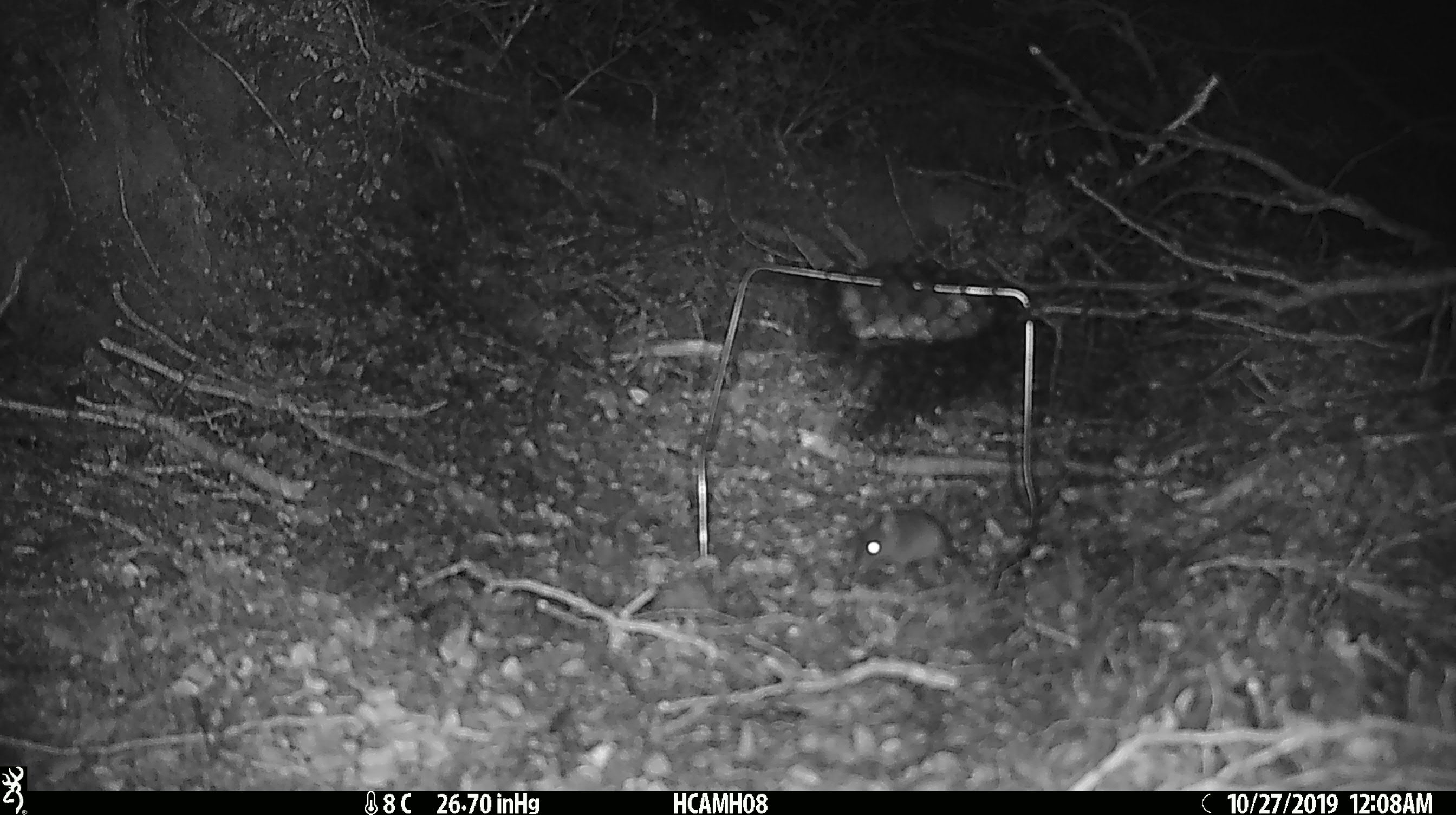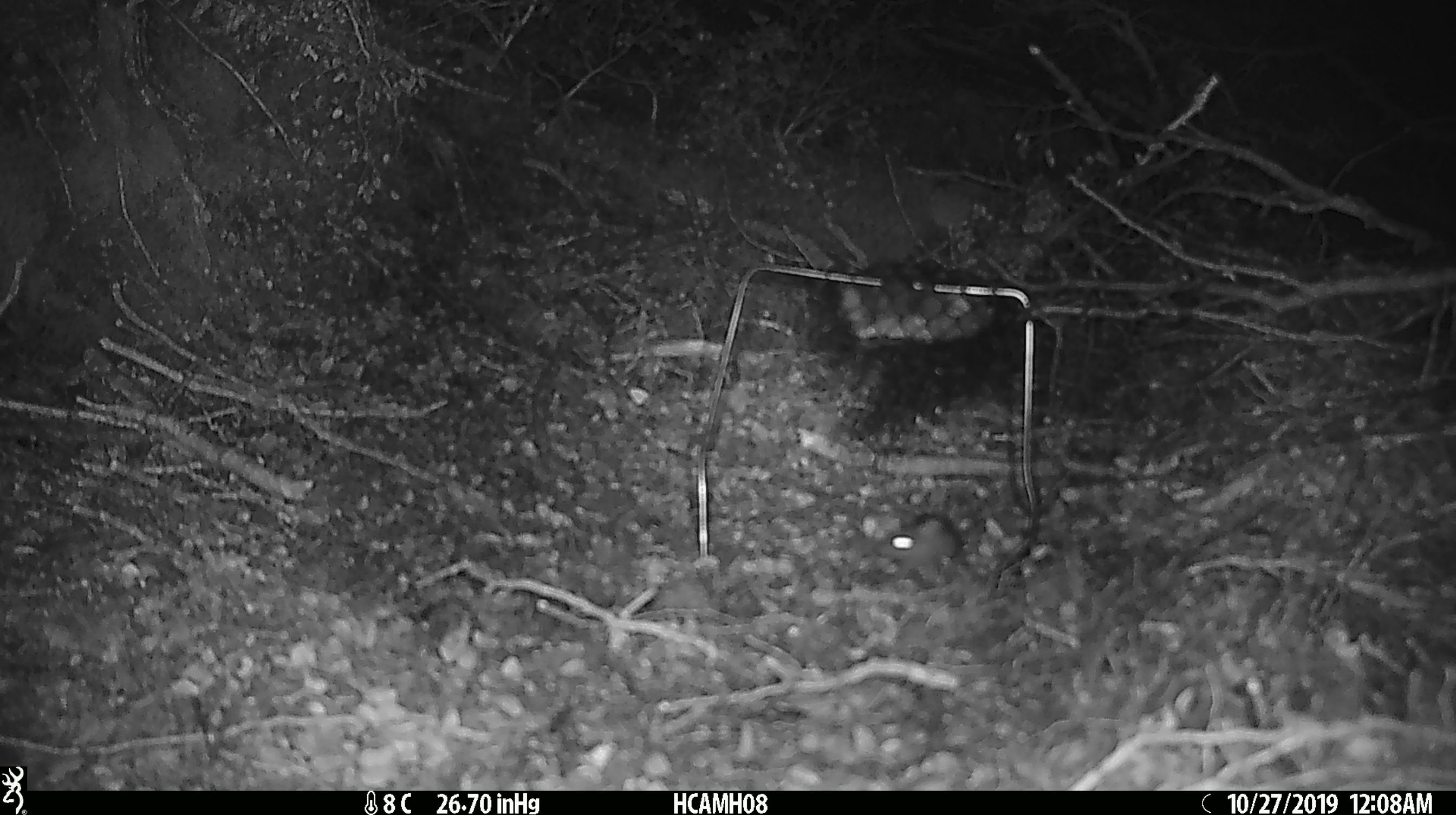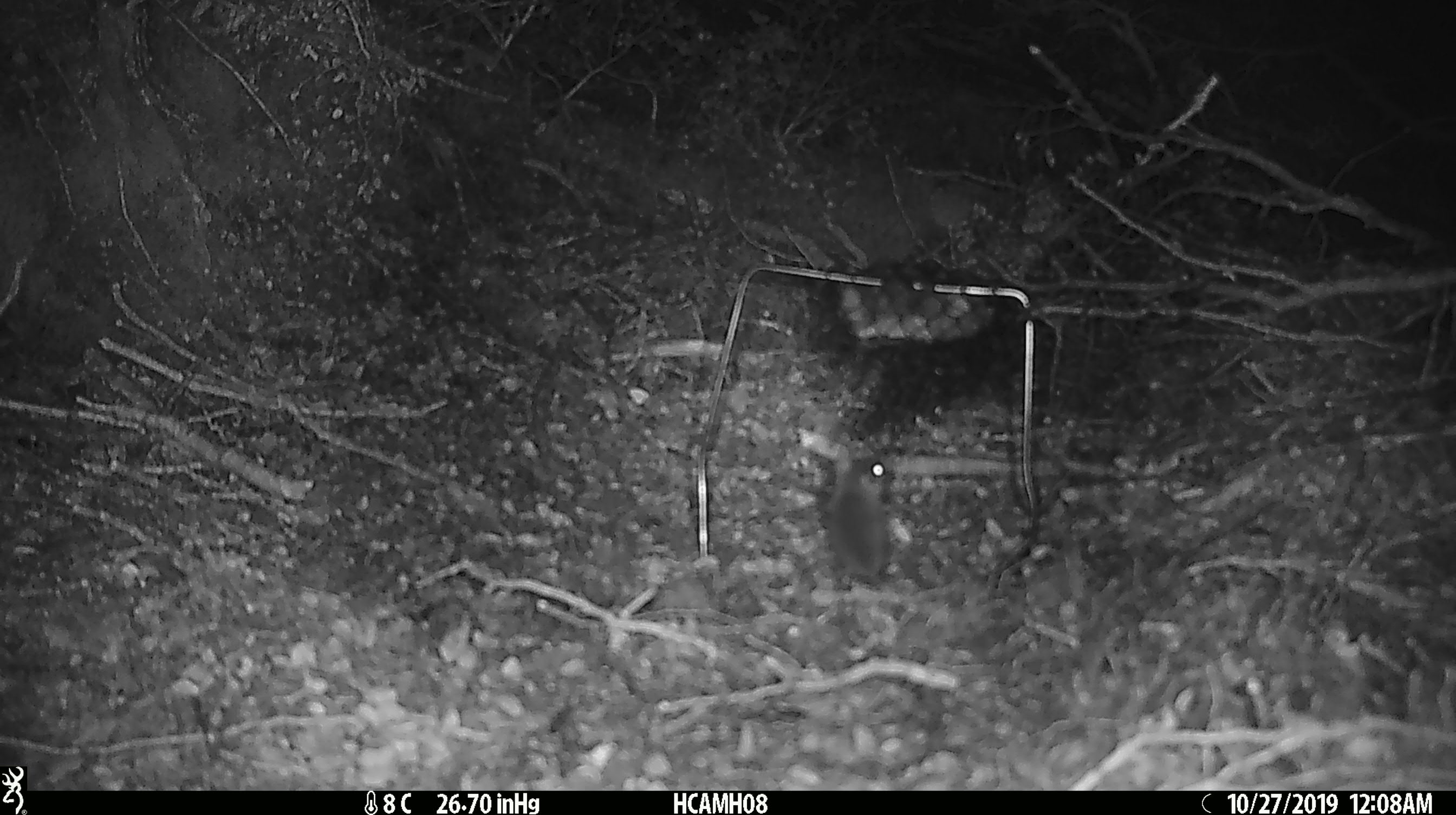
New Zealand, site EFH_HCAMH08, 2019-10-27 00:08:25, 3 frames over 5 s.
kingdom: Animalia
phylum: Chordata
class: Mammalia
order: Rodentia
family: Muridae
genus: Mus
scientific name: Mus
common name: mouse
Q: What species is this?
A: Mouse (Mus).